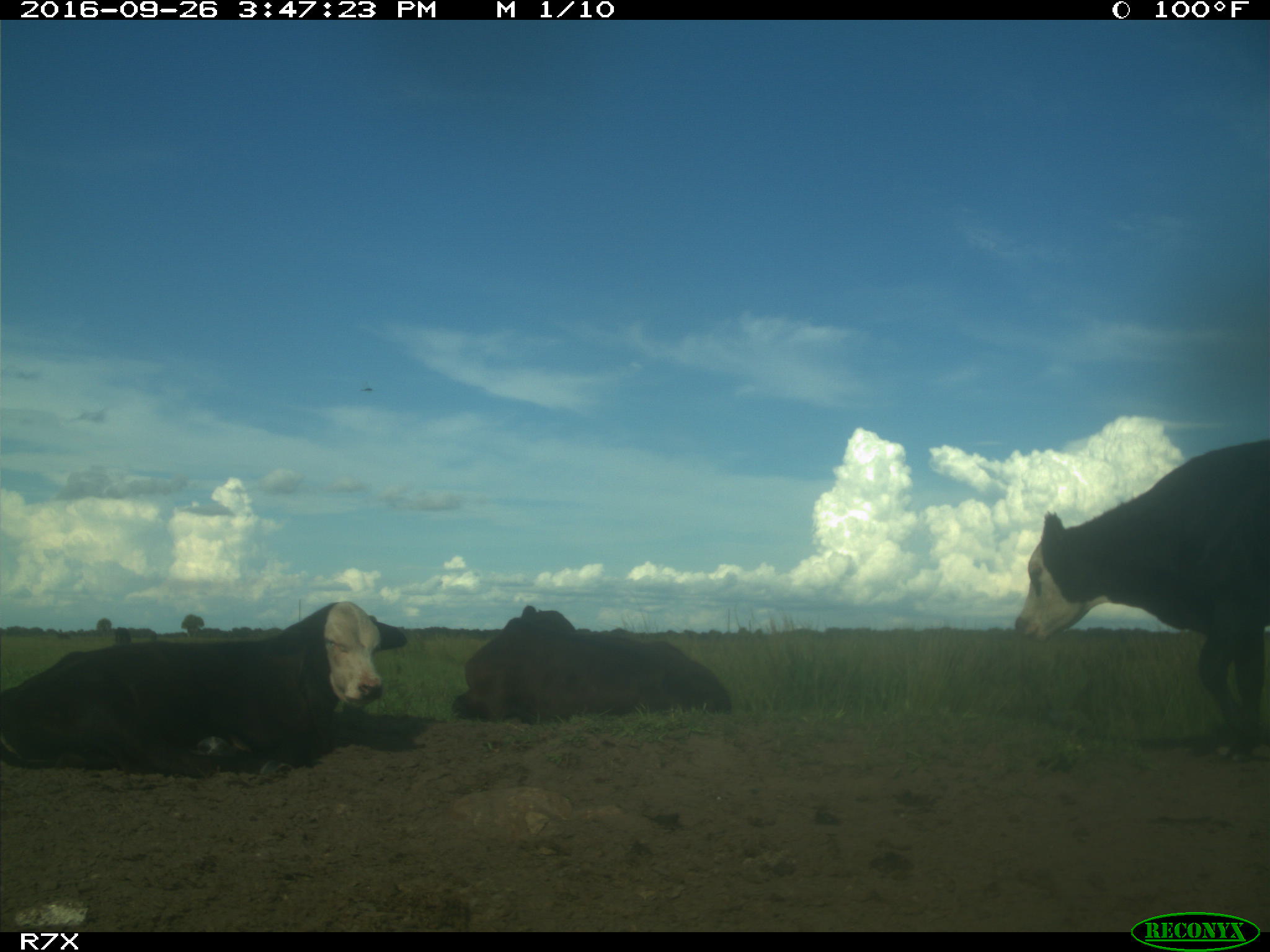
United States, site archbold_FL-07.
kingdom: Animalia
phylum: Chordata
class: Mammalia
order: Artiodactyla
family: Bovidae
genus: Bos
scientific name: Bos taurus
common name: domestic cow